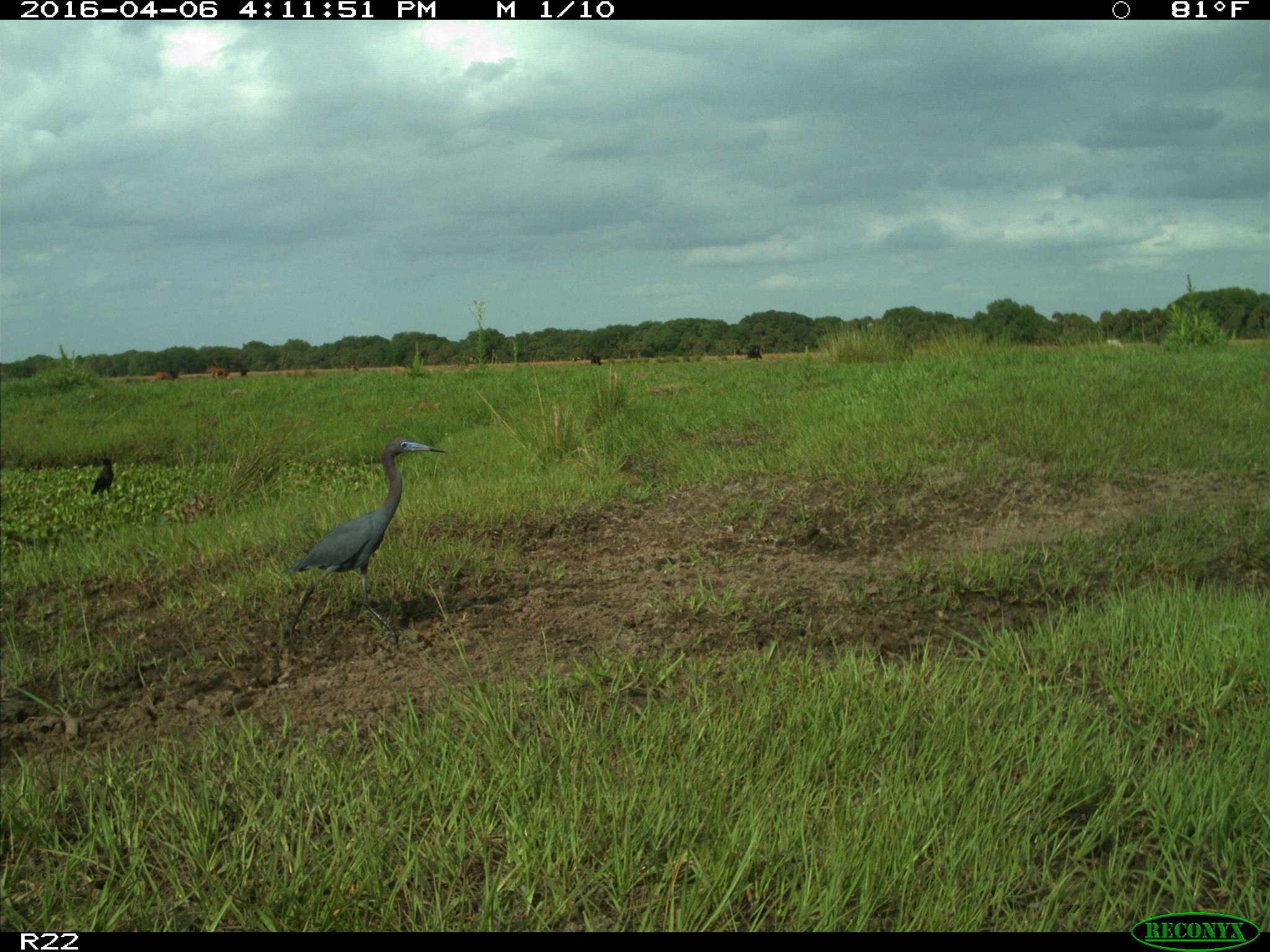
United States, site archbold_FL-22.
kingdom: Animalia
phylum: Chordata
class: Mammalia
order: Artiodactyla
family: Bovidae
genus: Bos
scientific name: Bos taurus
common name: domestic cow